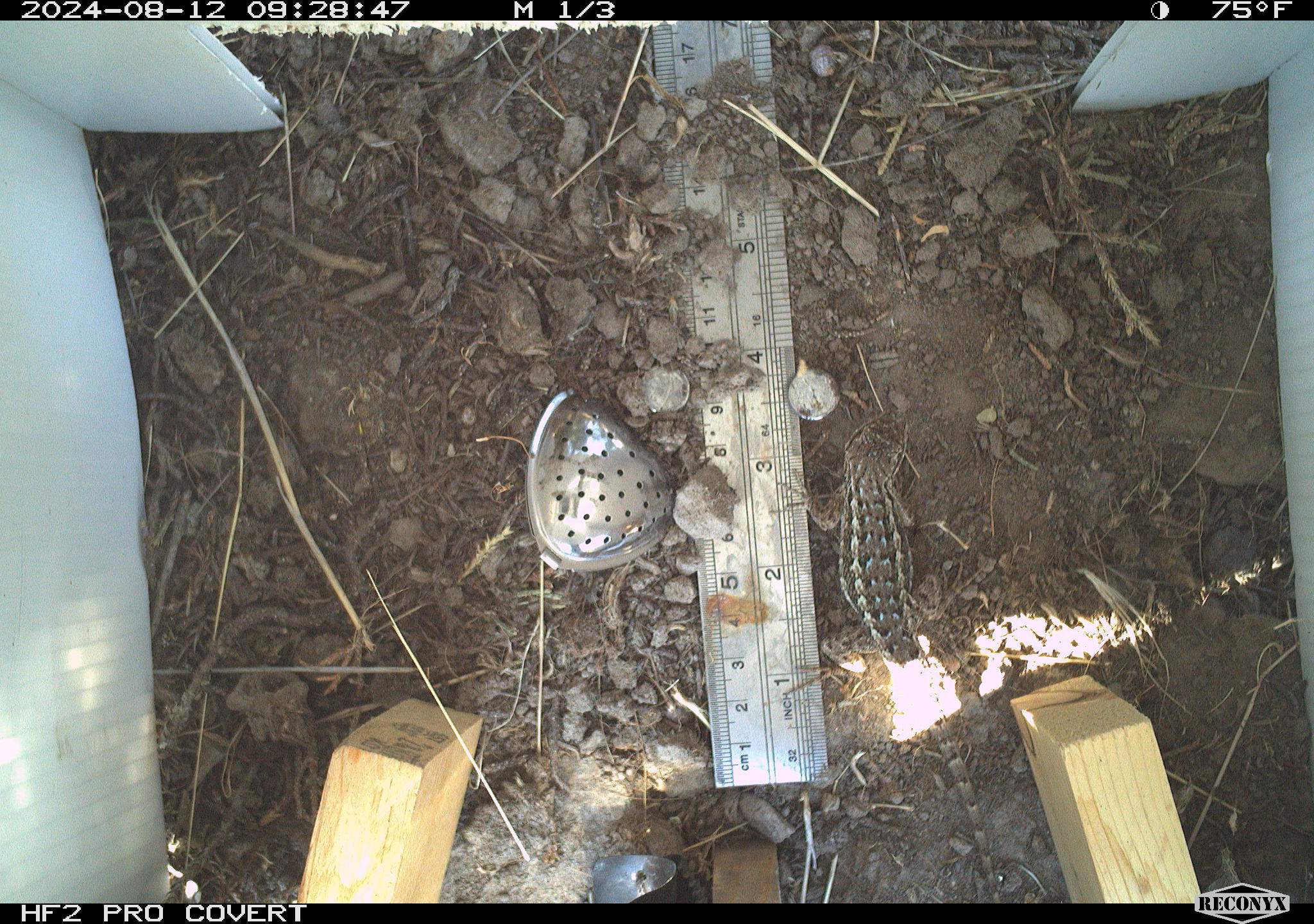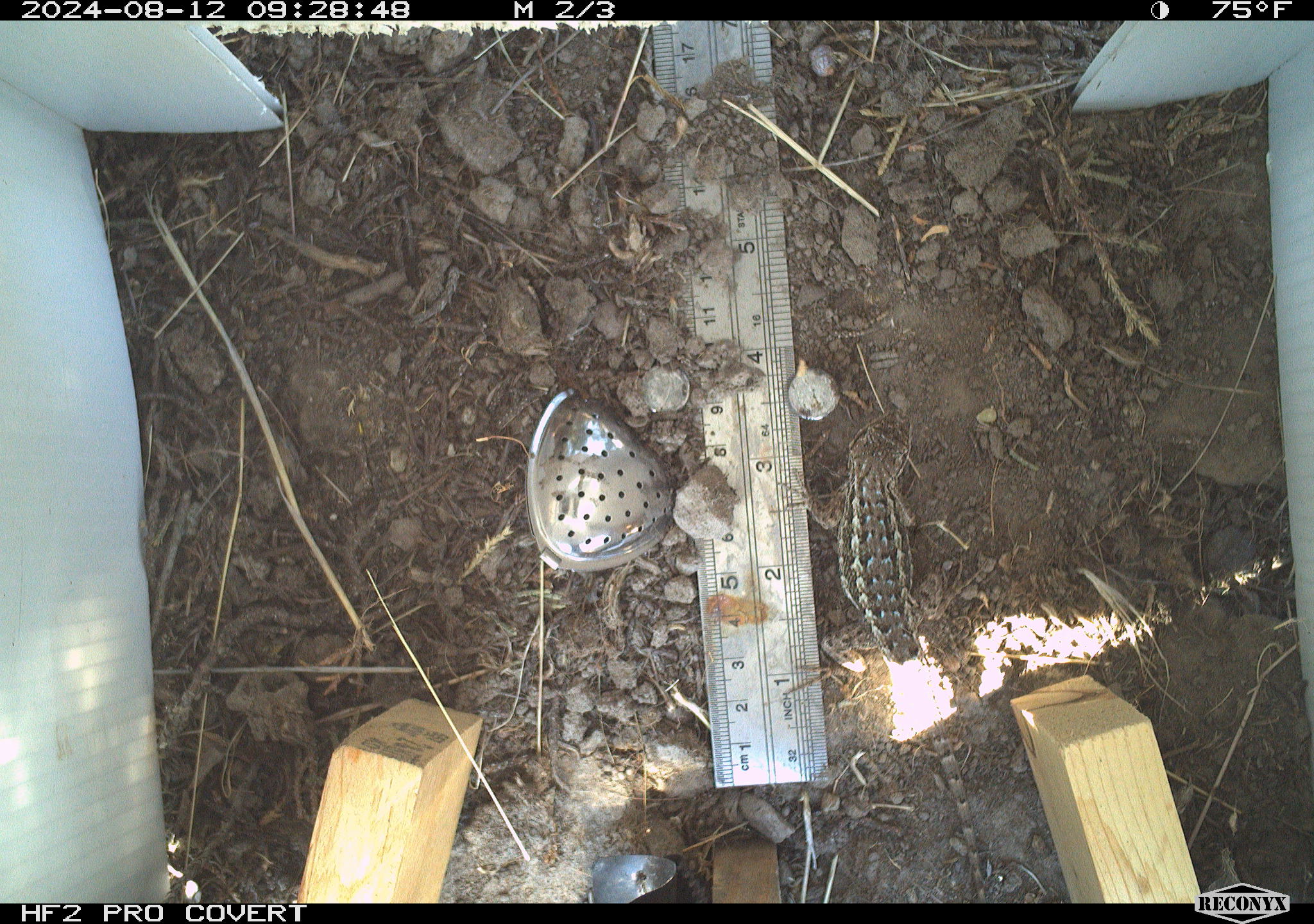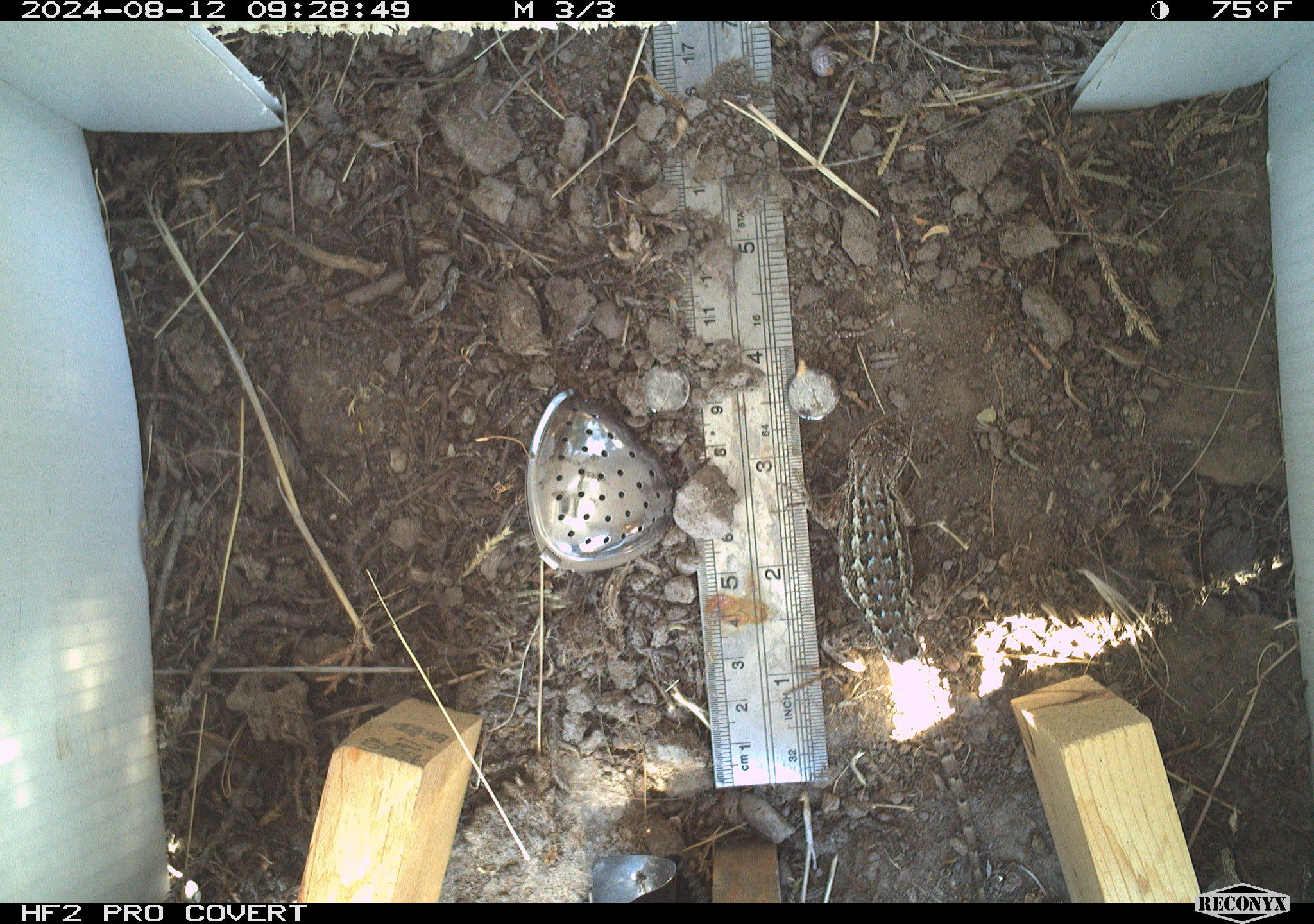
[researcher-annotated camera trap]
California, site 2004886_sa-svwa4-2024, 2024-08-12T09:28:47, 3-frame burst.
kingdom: Animalia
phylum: Chordata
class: Reptilia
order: Squamata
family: Phrynosomatidae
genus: Sceloporus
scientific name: Sceloporus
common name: spiny lizards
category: sceloporus species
Sceloporus species (spiny lizards) (Sceloporus).